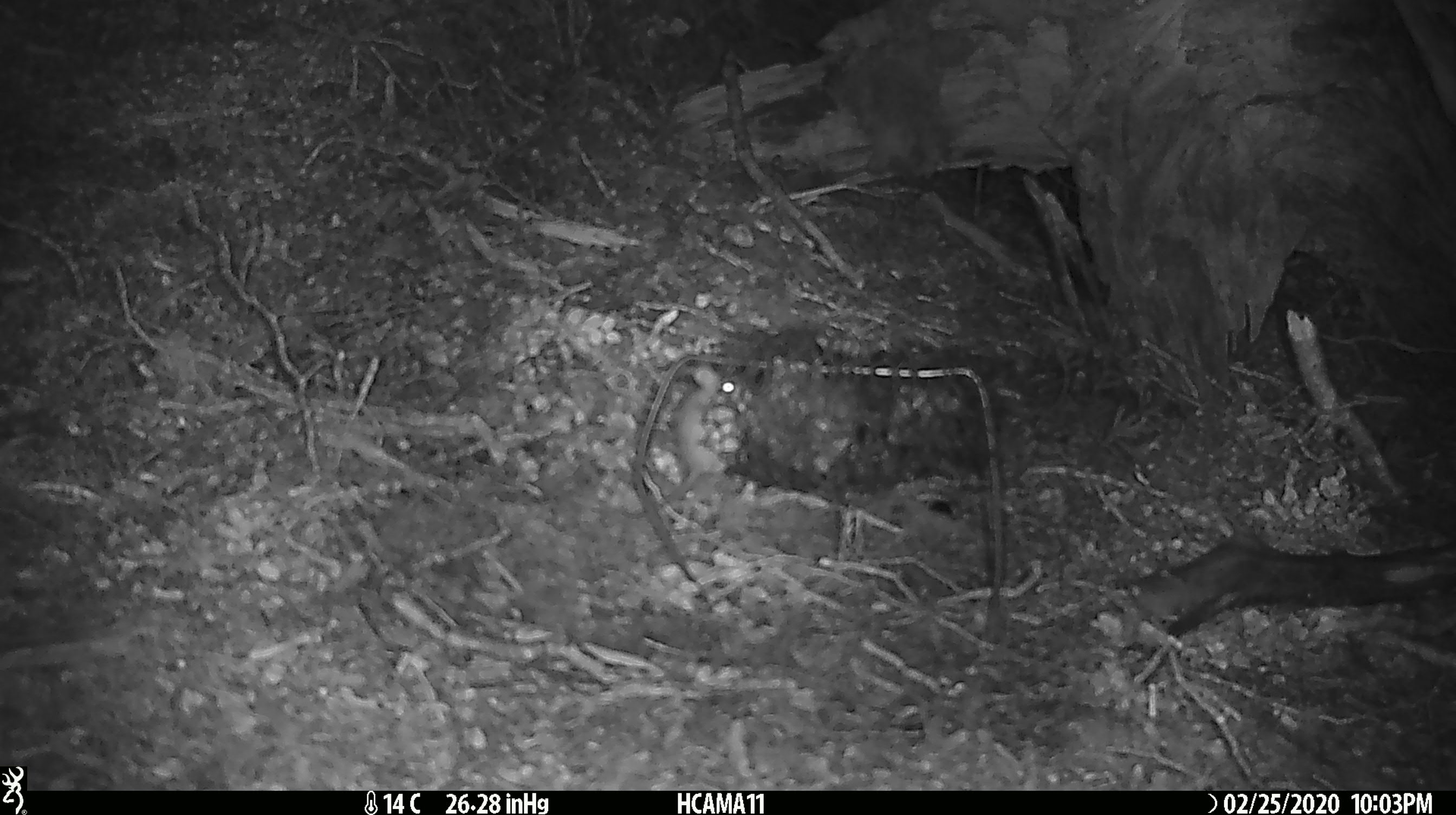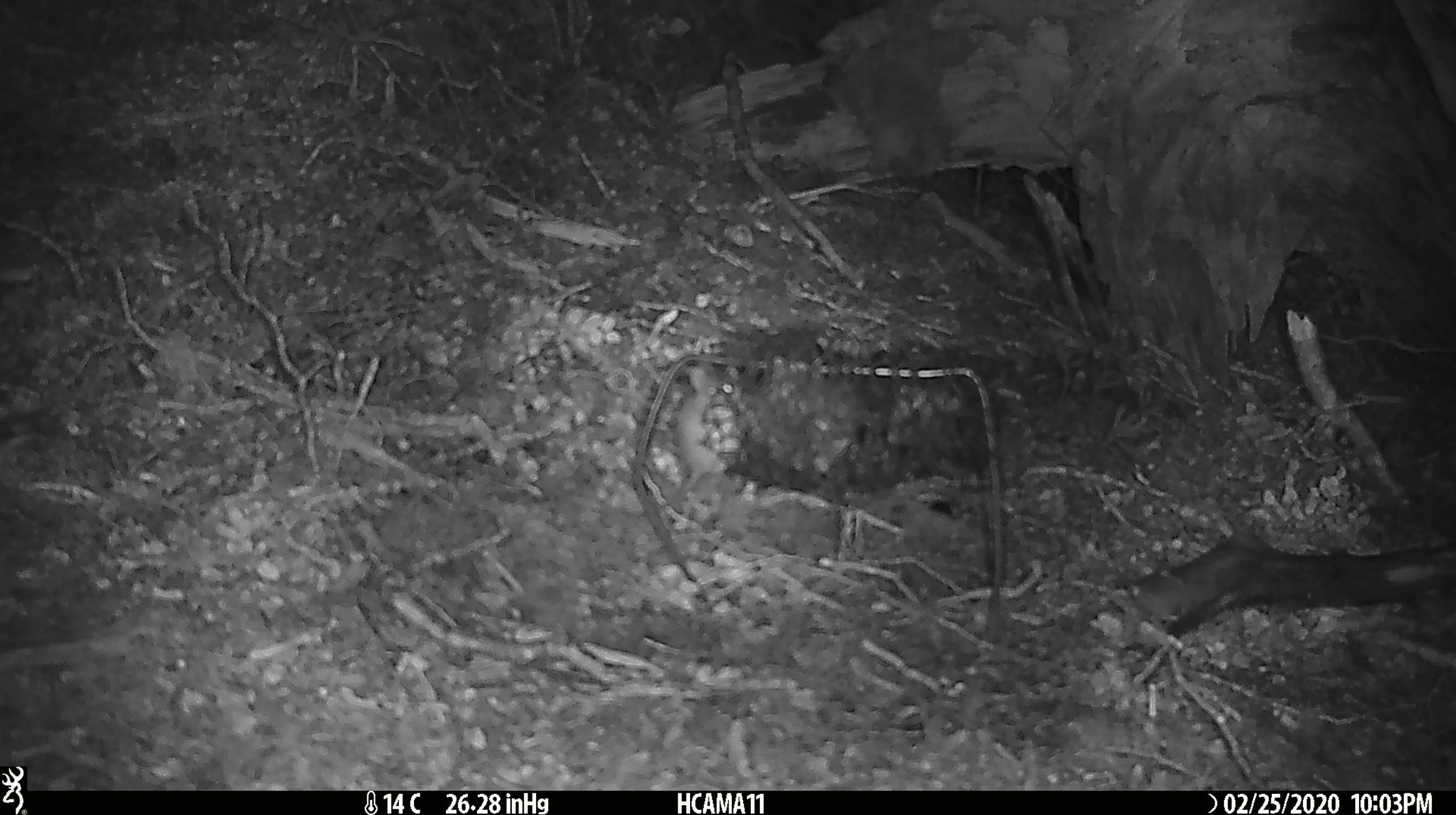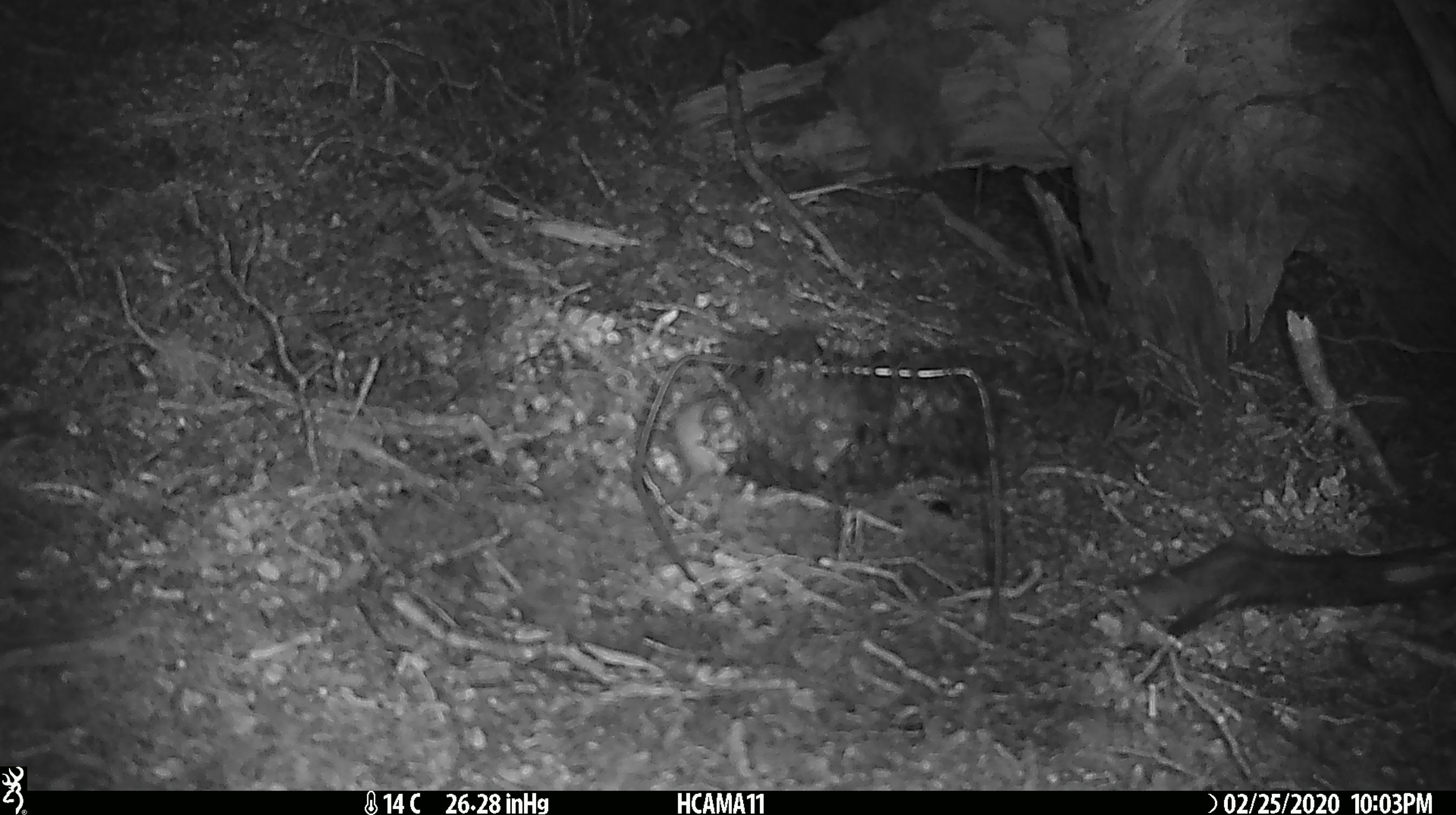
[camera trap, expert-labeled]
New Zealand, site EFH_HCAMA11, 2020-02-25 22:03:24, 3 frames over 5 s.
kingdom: Animalia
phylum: Chordata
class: Mammalia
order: Rodentia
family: Muridae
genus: Mus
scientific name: Mus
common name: mouse